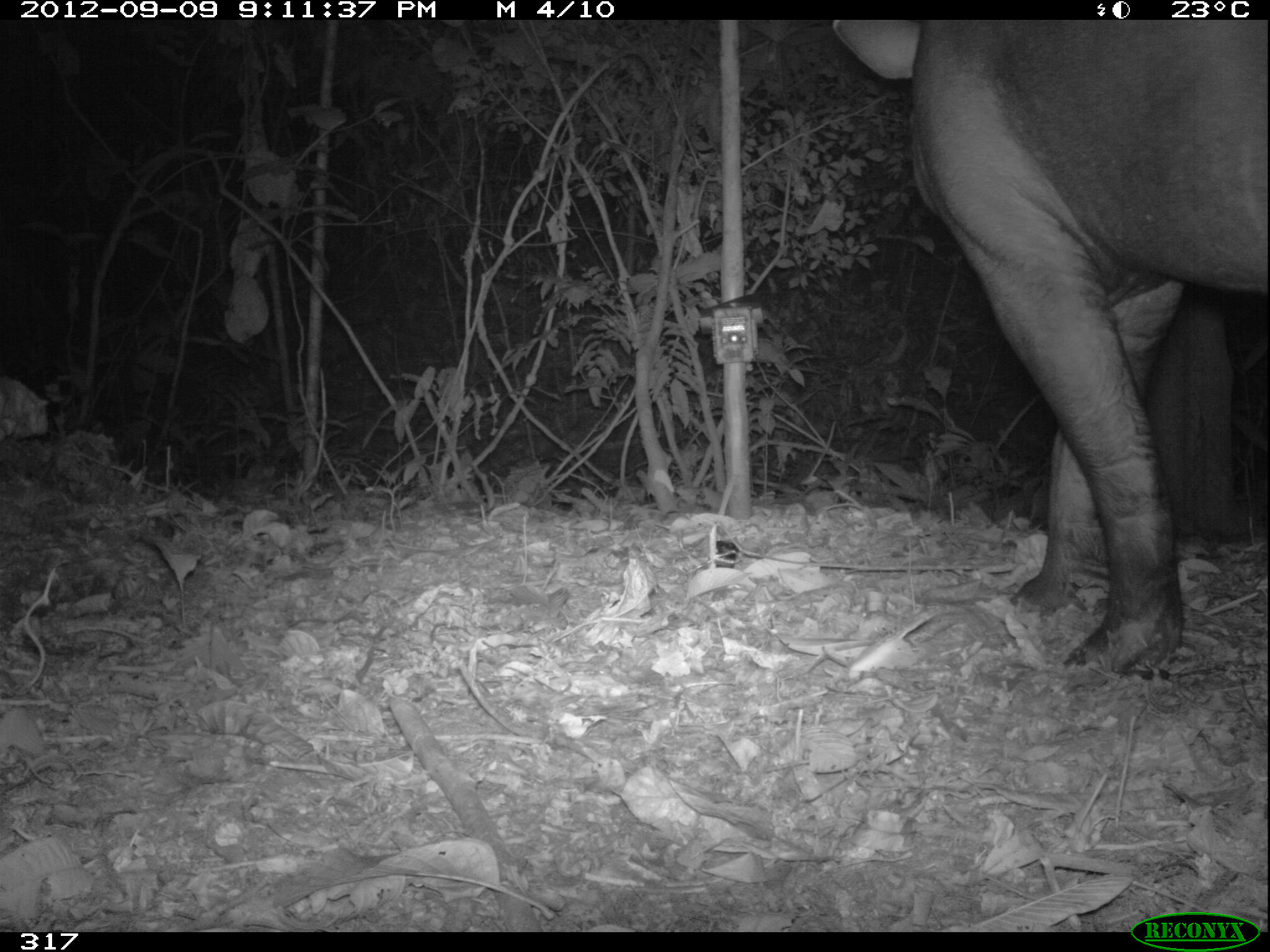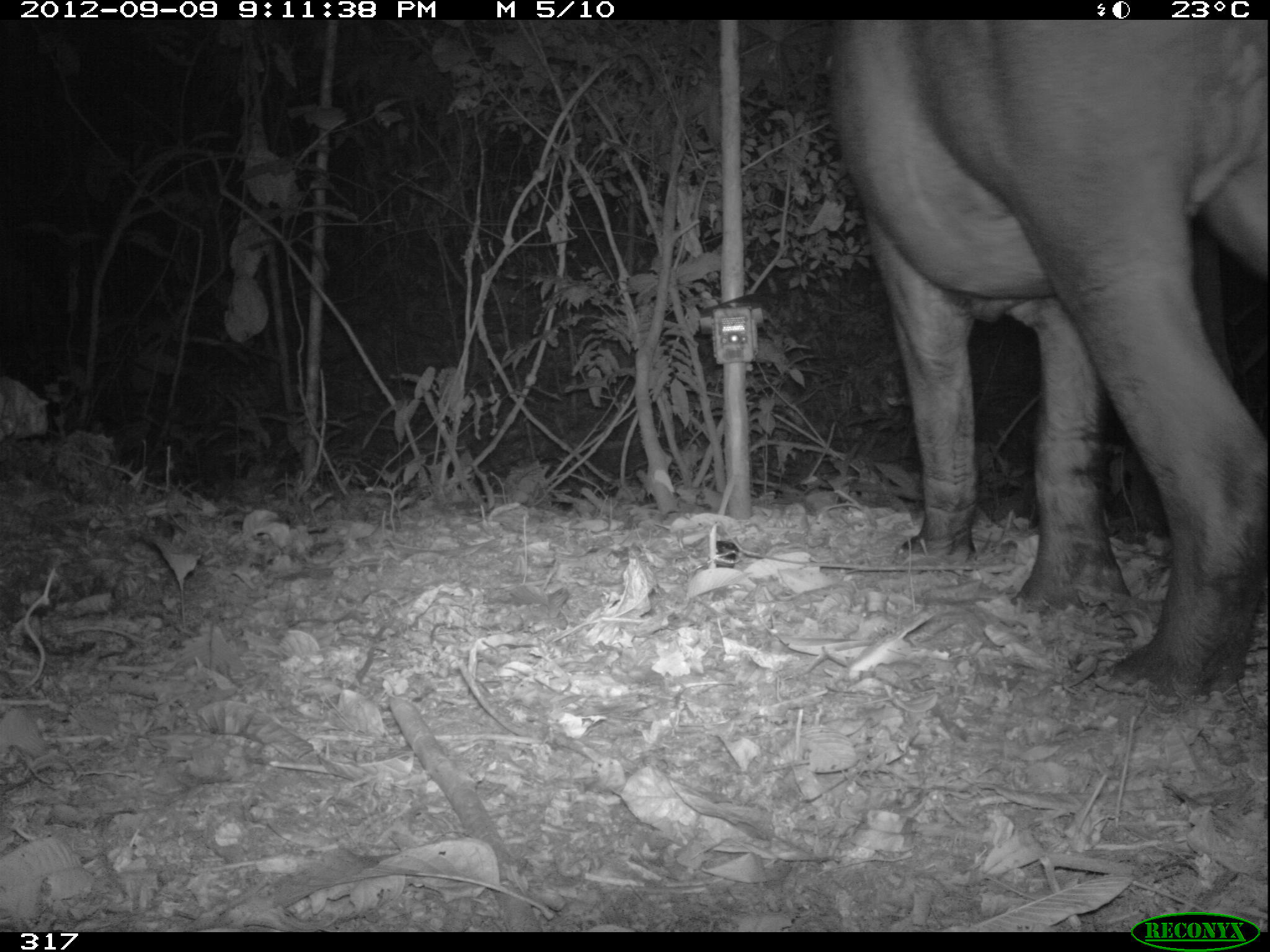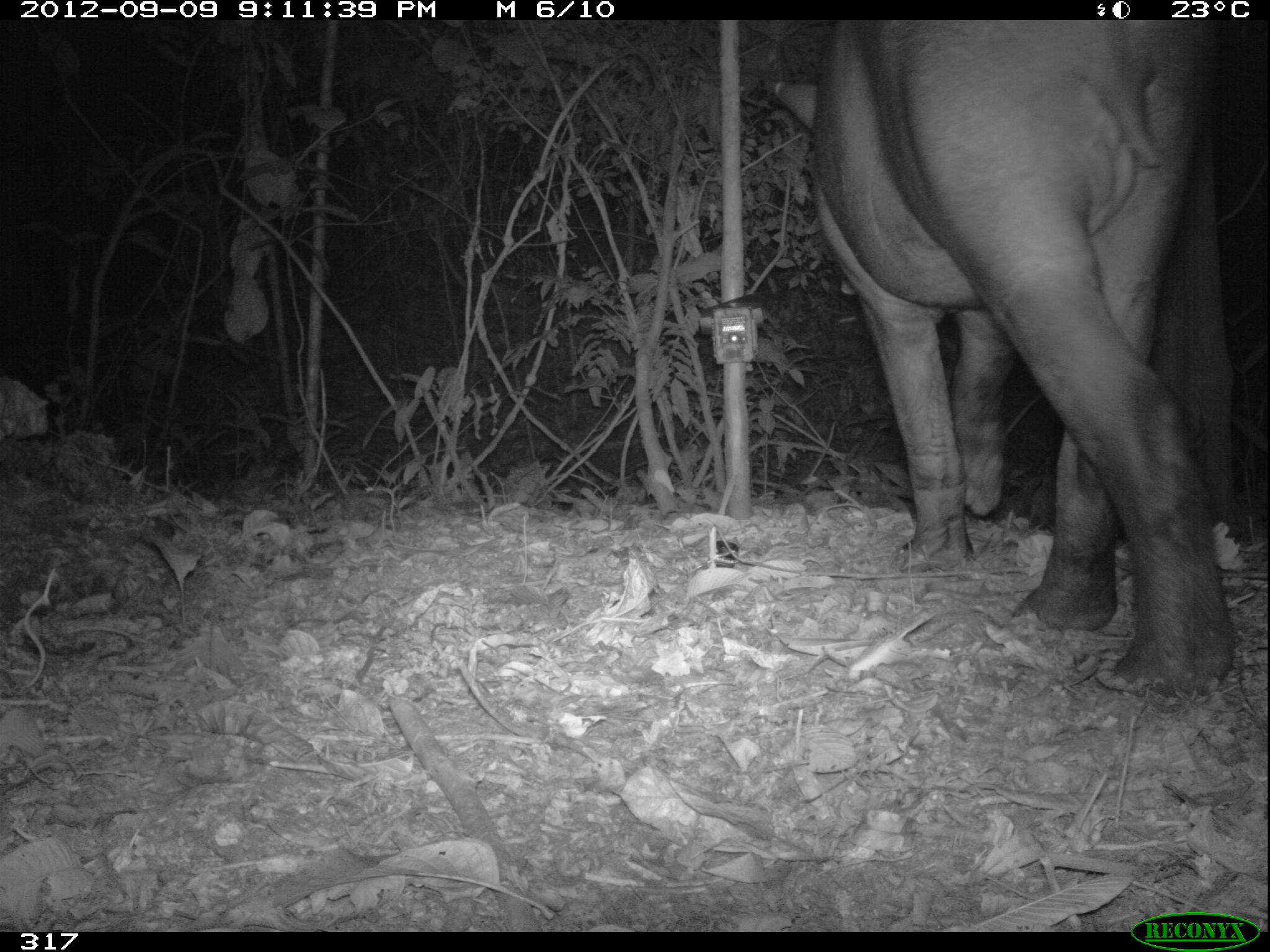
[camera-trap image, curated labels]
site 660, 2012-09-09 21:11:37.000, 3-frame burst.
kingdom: Animalia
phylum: Chordata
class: Mammalia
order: Perissodactyla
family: Tapiridae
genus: Tapirus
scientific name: Tapirus terrestris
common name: south american tapir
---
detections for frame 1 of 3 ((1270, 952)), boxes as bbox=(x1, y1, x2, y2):
tapirus terrestris: bbox=(828, 19, 1268, 677)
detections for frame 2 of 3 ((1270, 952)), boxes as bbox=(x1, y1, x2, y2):
tapirus terrestris: bbox=(826, 20, 1265, 701)